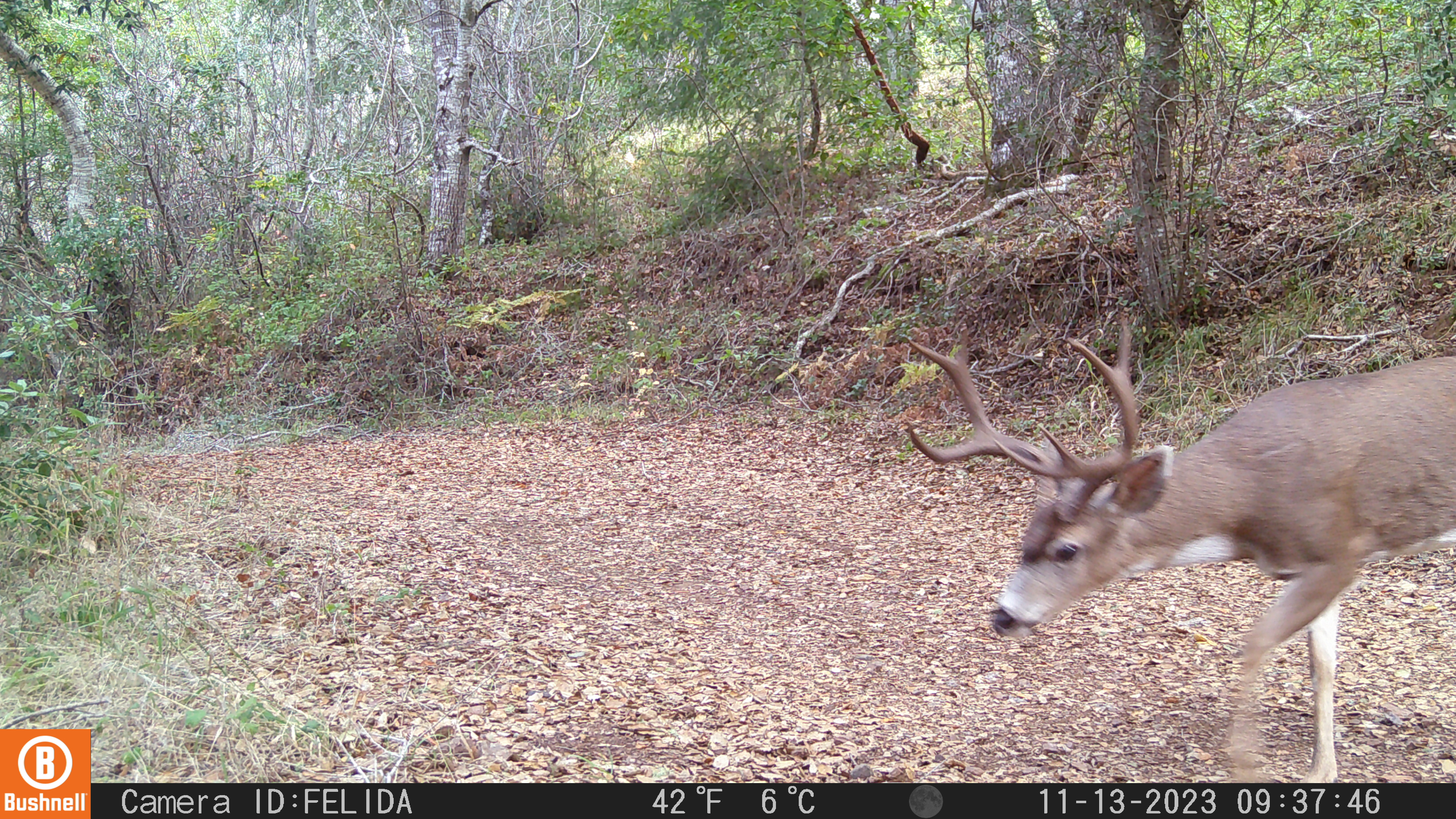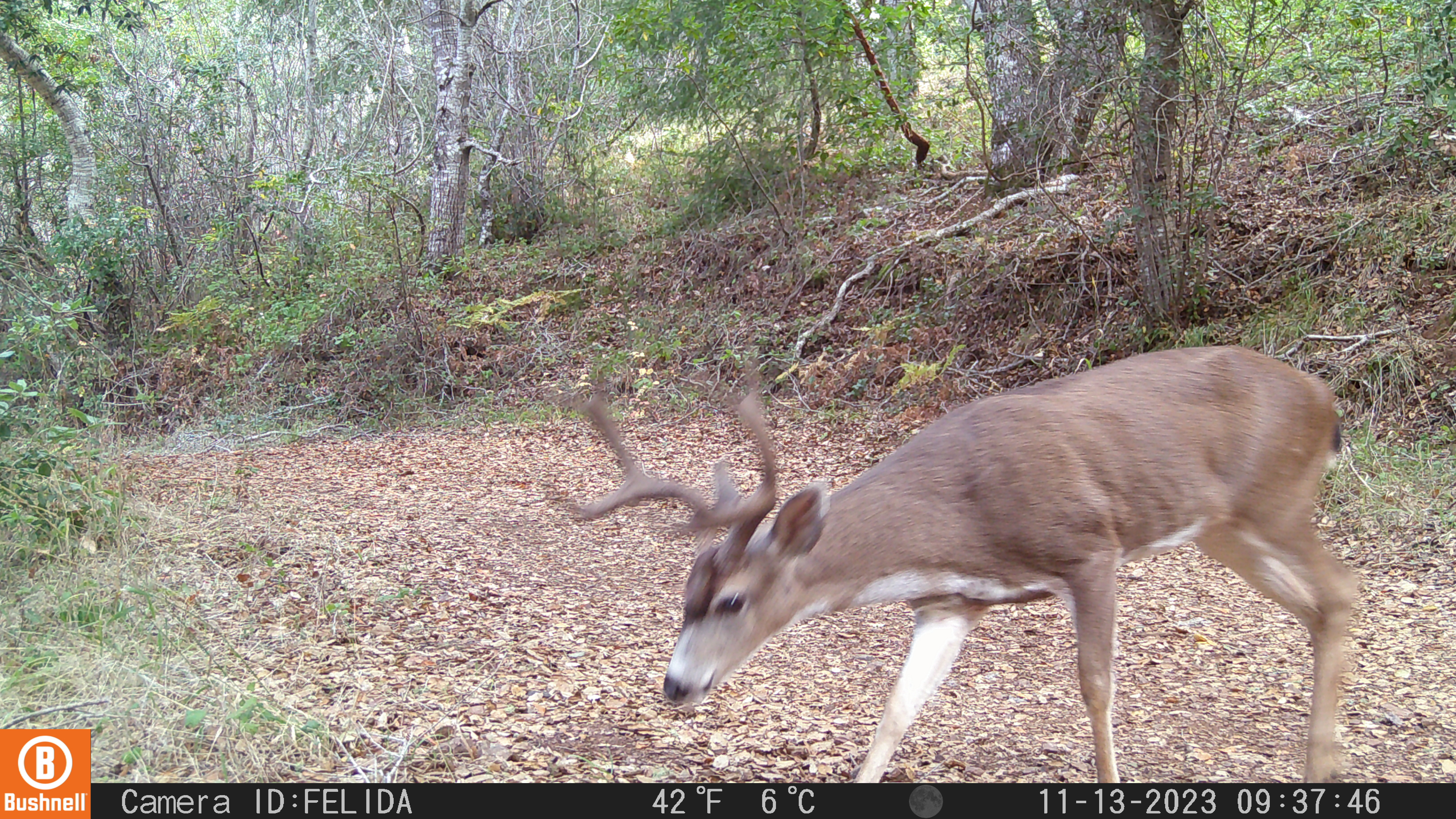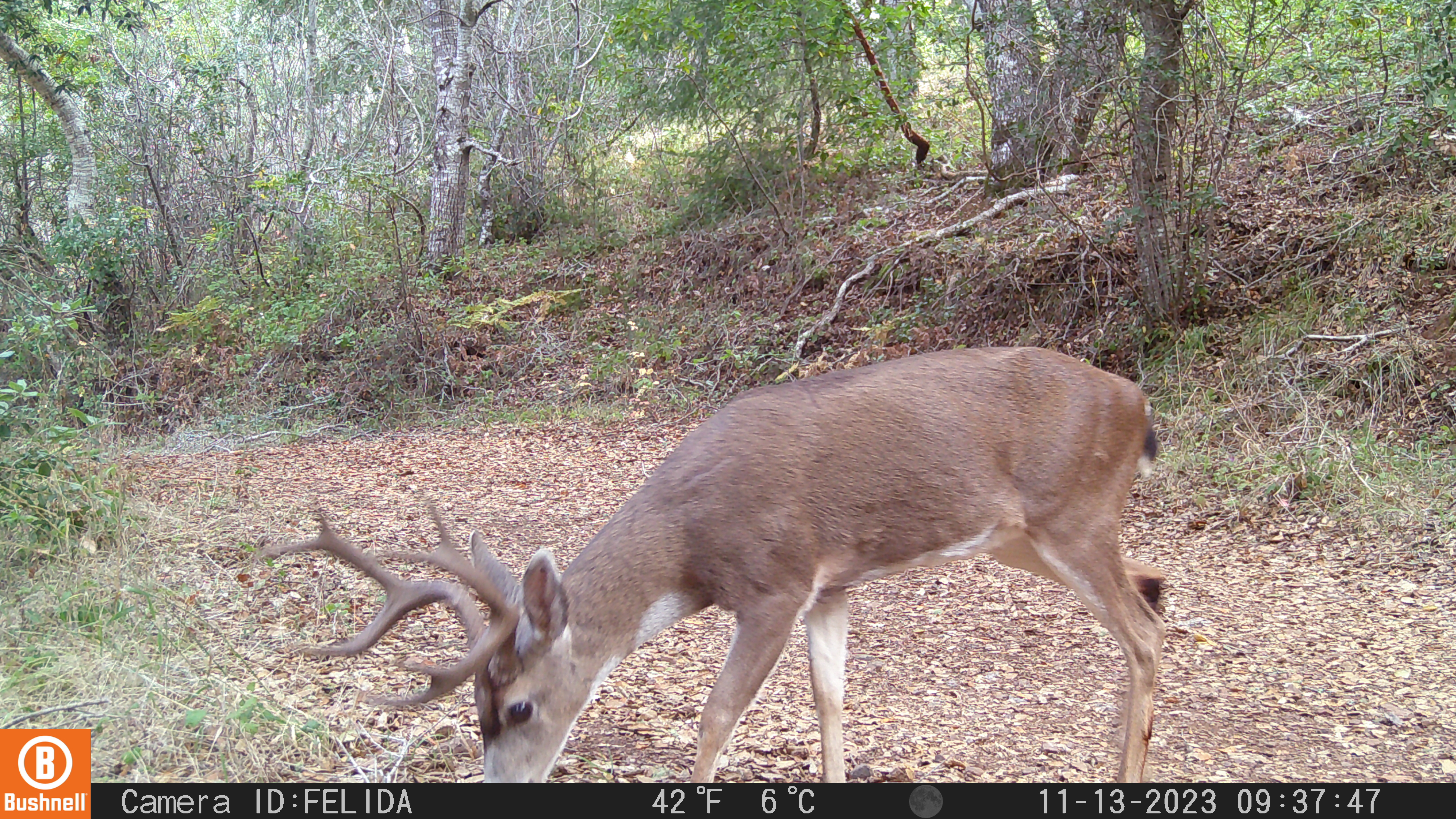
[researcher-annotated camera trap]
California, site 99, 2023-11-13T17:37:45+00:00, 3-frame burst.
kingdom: Animalia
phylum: Chordata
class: Mammalia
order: Artiodactyla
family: Cervidae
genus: Odocoileus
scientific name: Odocoileus hemionus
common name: mule deer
Mule deer (Odocoileus hemionus).